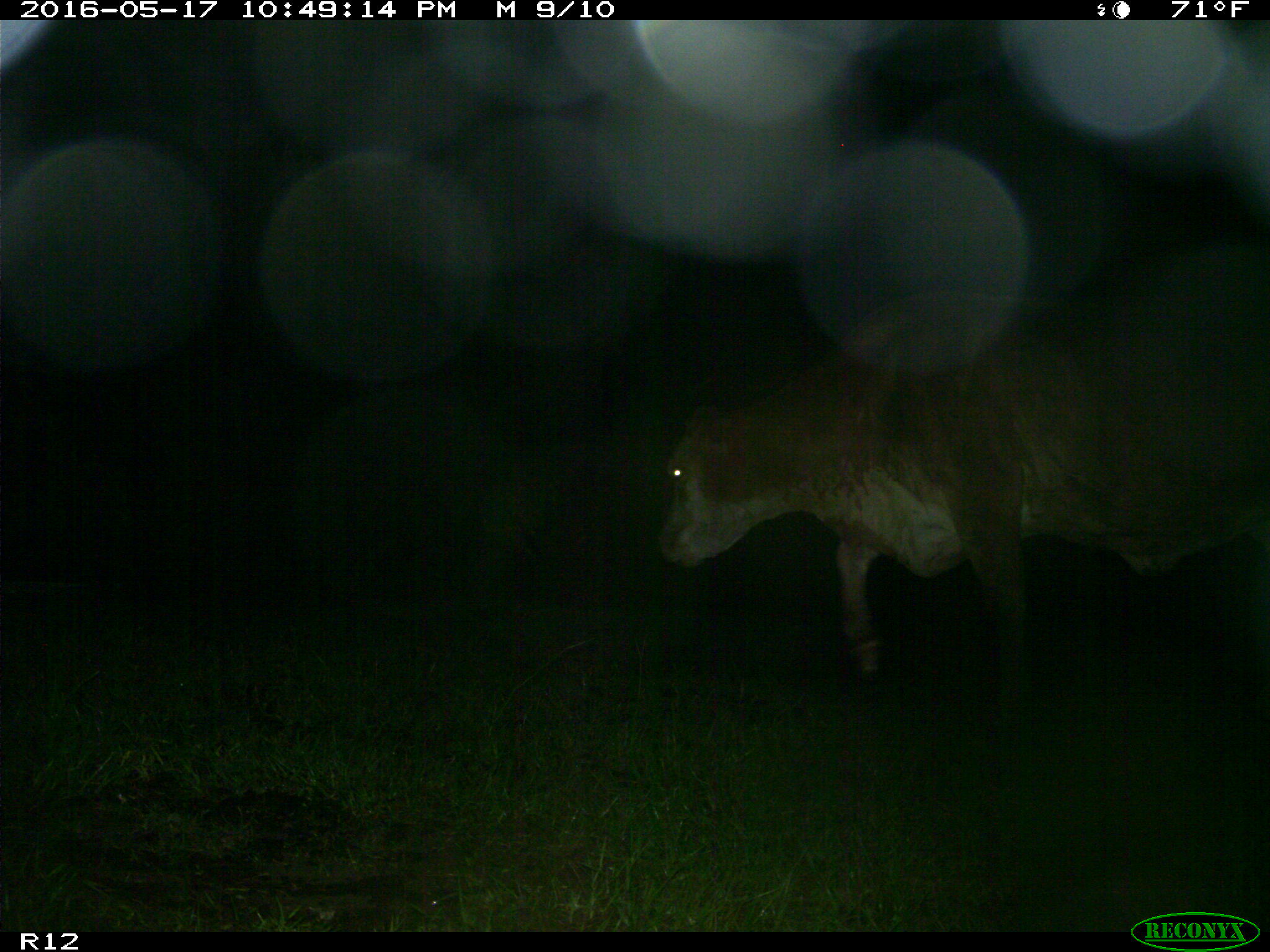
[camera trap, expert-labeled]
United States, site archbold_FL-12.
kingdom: Animalia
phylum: Chordata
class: Mammalia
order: Artiodactyla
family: Bovidae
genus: Bos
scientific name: Bos taurus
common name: domestic cow